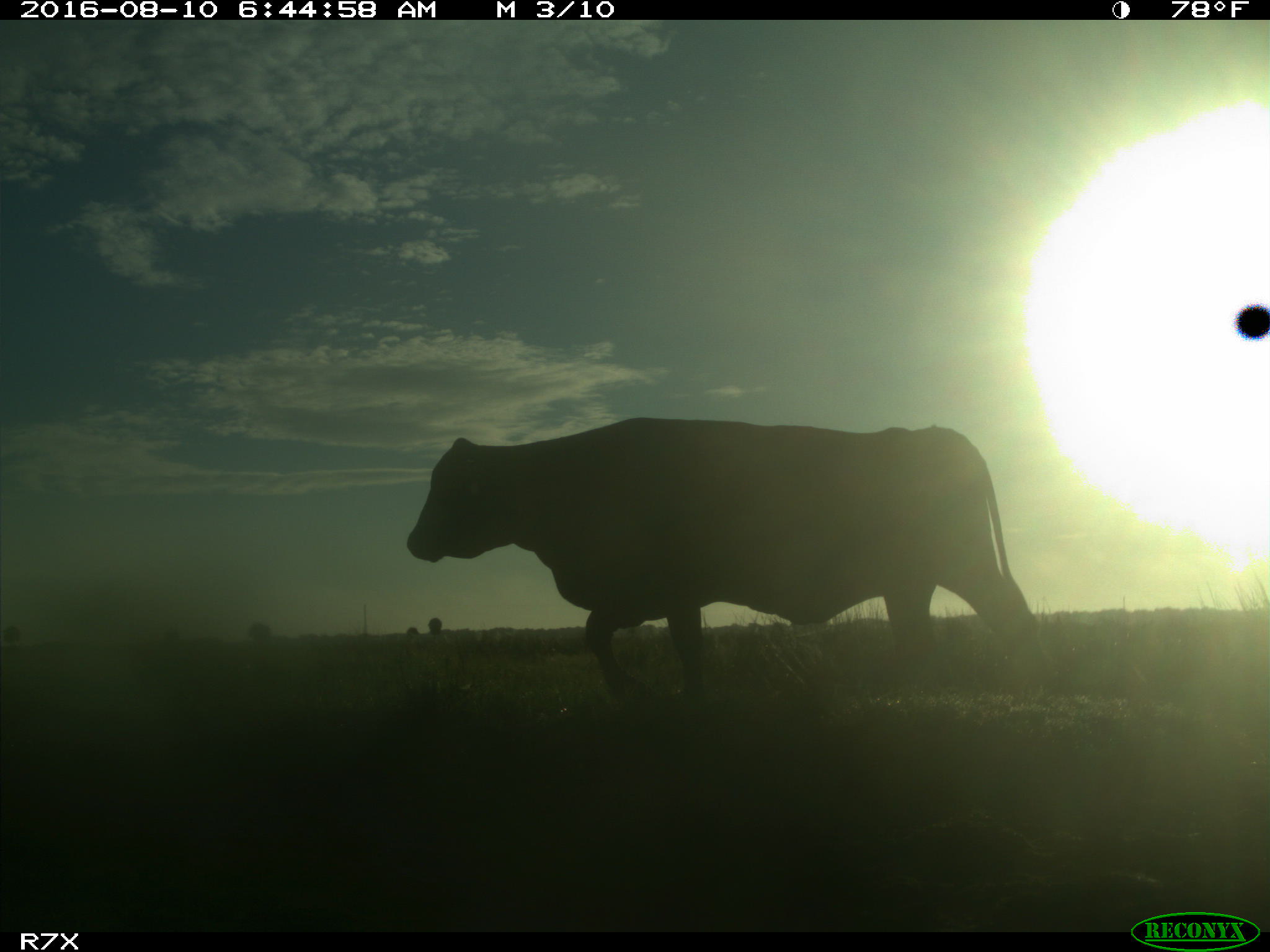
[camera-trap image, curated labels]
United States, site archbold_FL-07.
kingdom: Animalia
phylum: Chordata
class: Mammalia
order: Artiodactyla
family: Bovidae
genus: Bos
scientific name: Bos taurus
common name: domestic cow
Bos taurus (domestic cow).